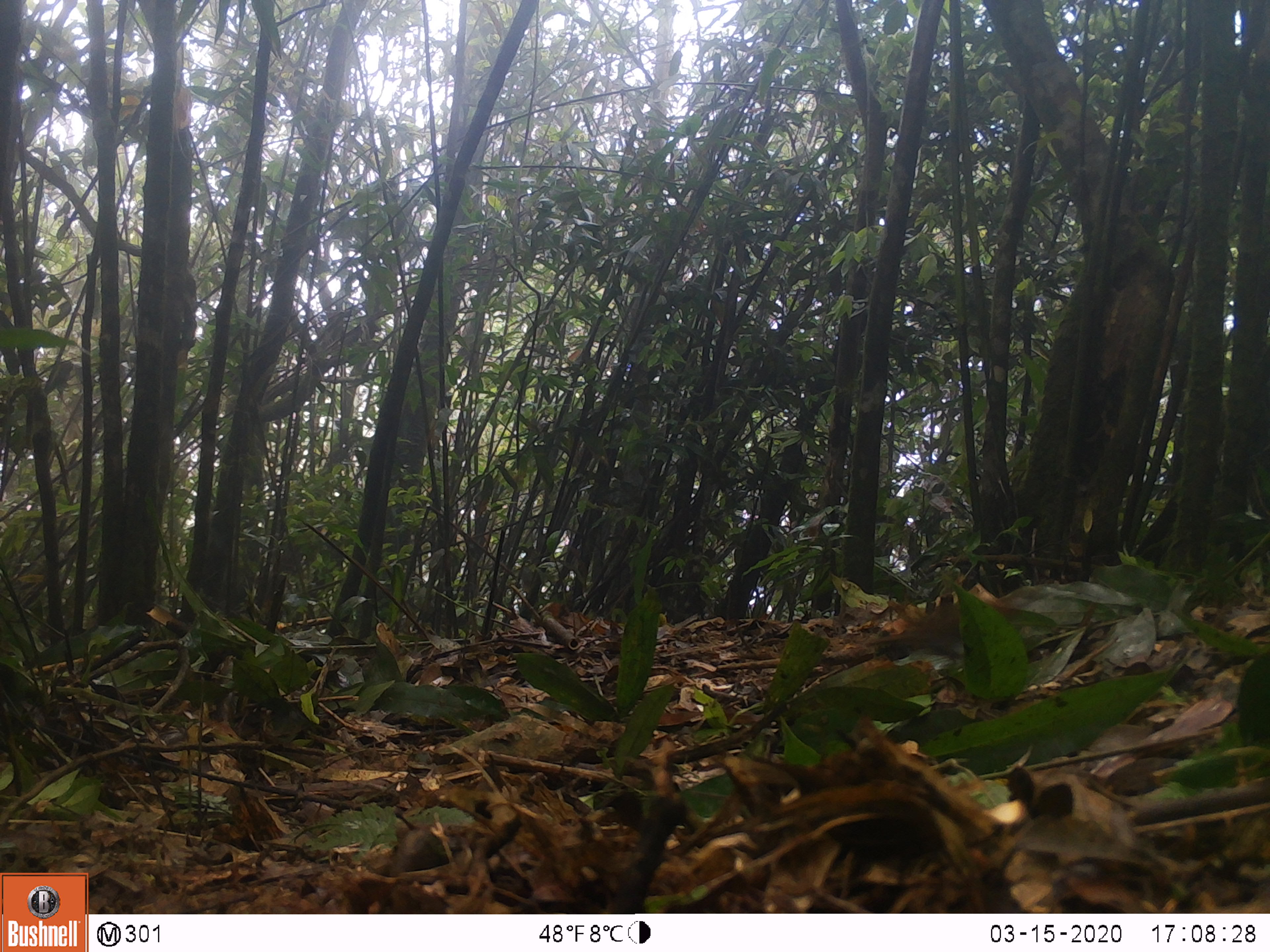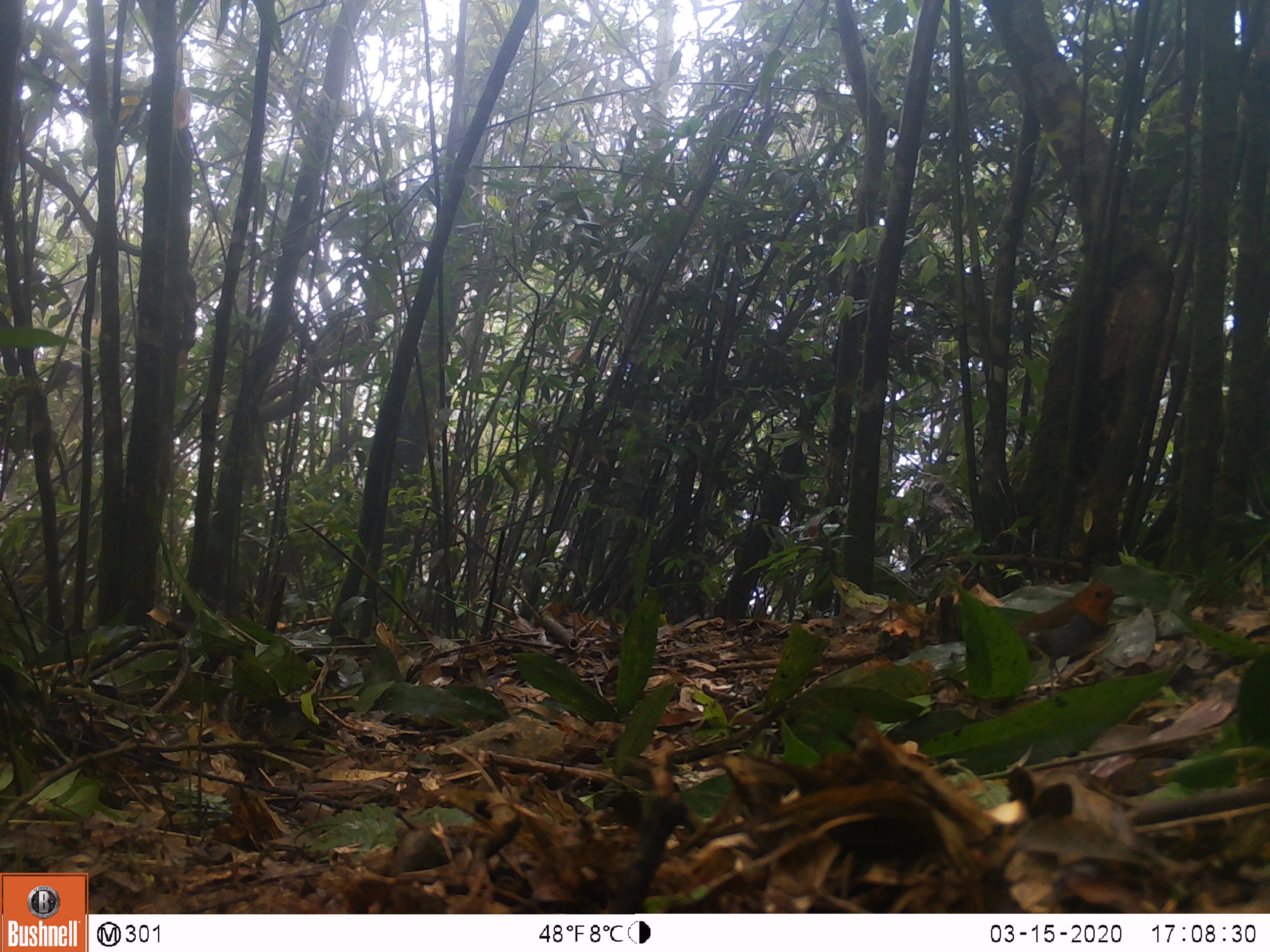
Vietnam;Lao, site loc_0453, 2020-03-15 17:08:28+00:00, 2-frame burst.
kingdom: Animalia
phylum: Chordata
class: Aves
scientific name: Aves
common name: bird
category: unidentified bird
Unidentified bird (bird) (Aves). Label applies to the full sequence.